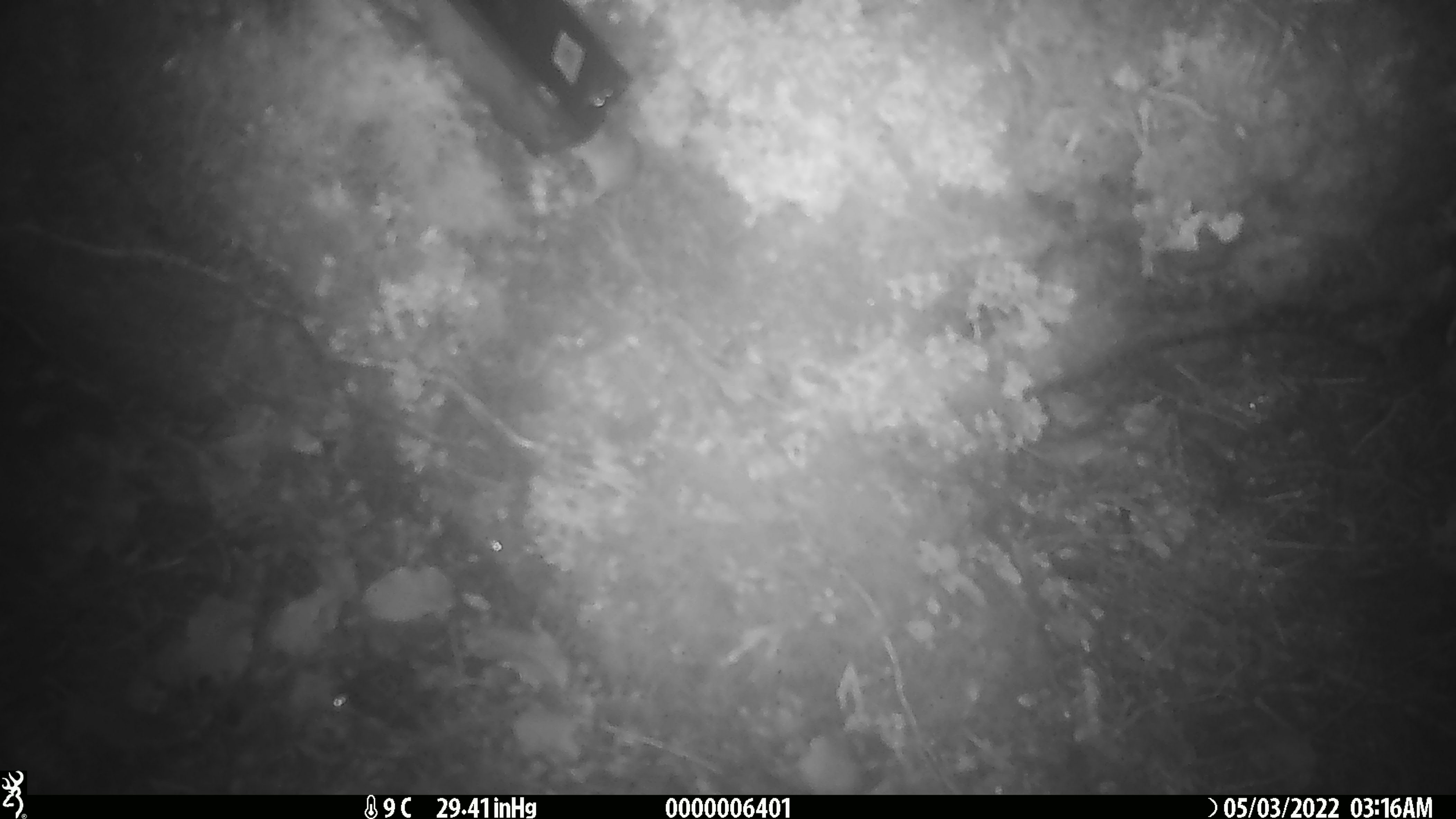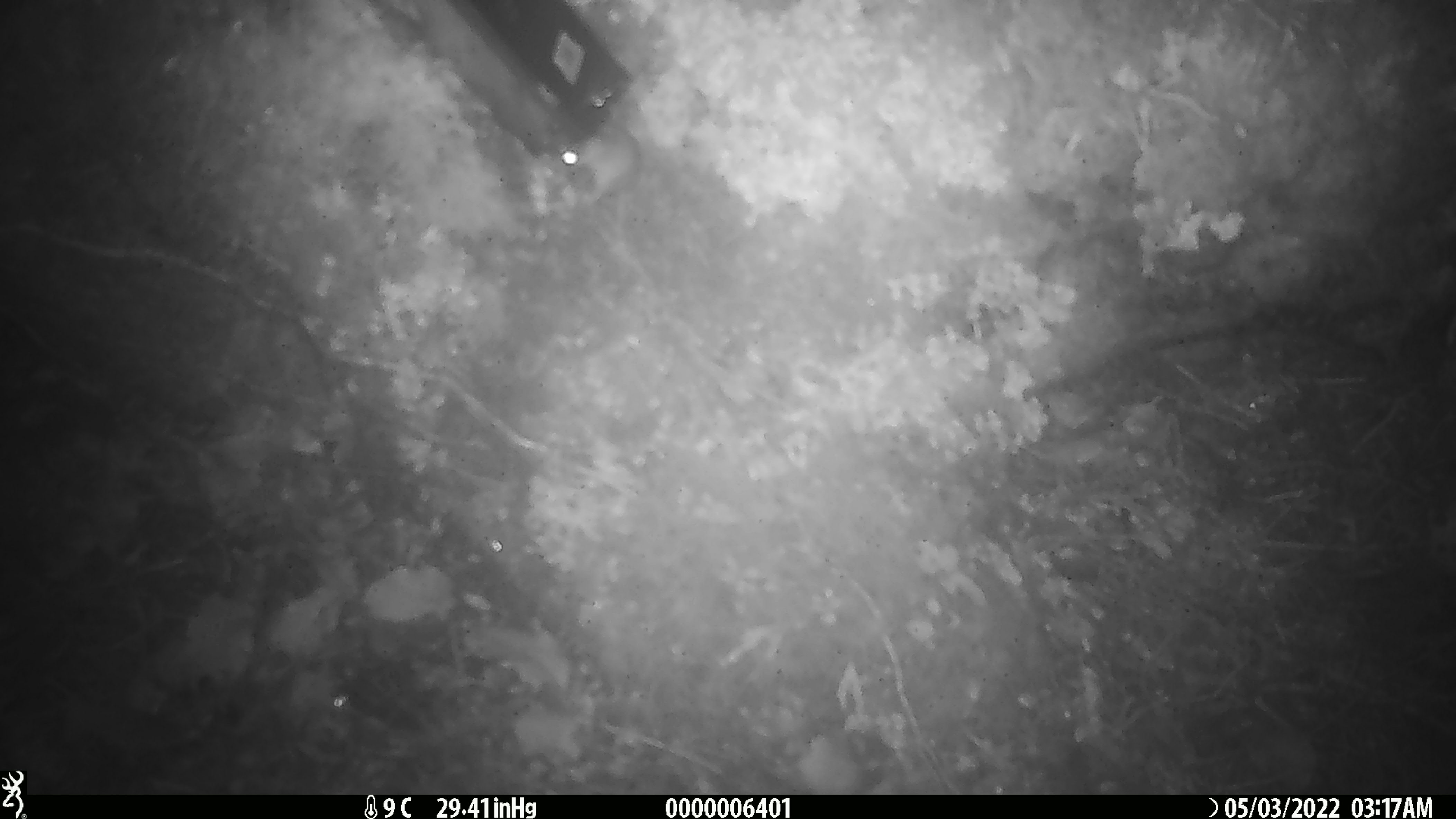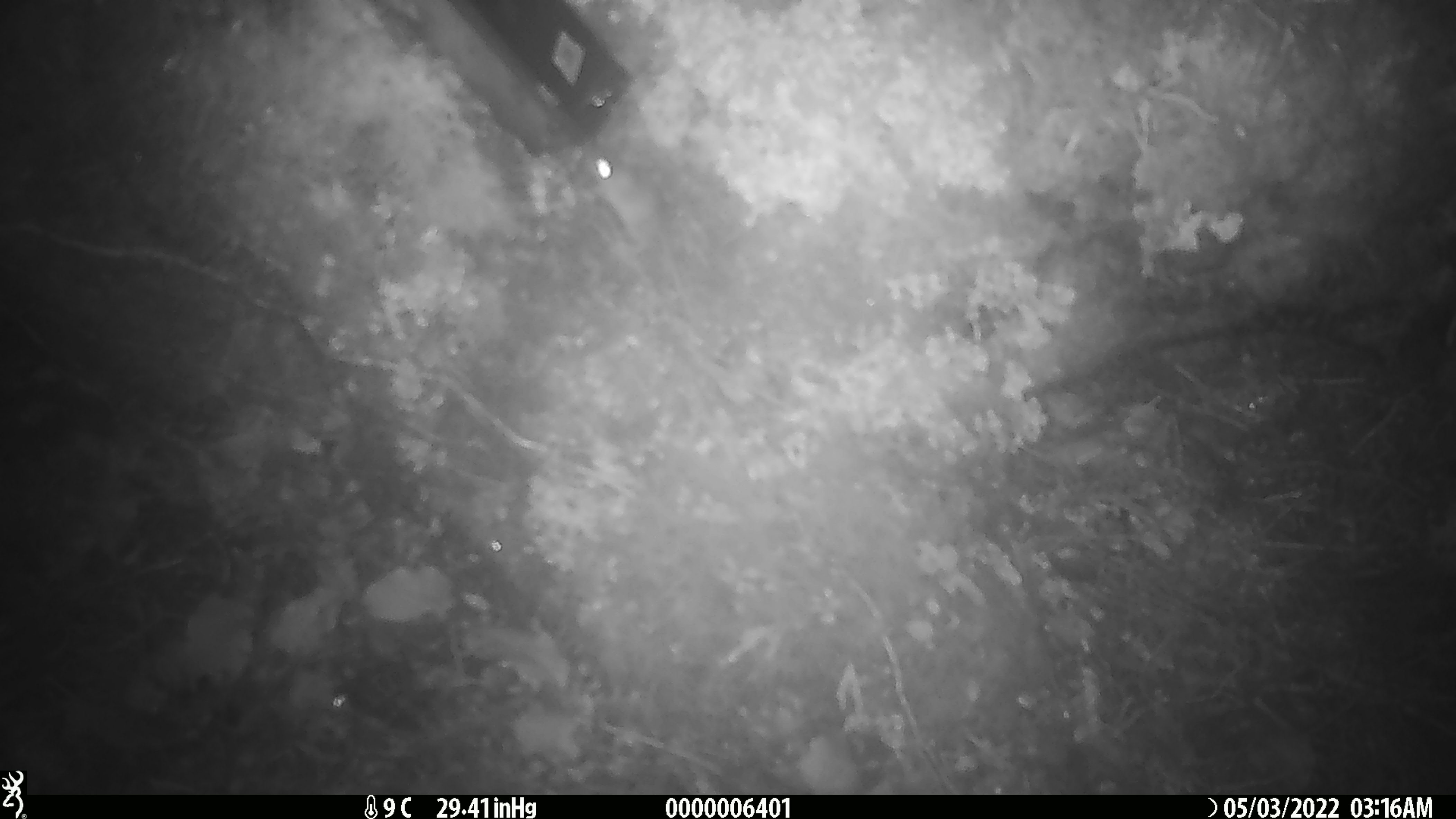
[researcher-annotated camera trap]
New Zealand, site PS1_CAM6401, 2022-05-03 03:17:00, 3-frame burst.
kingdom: Animalia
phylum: Chordata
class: Mammalia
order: Rodentia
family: Muridae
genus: Mus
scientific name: Mus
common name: mouse